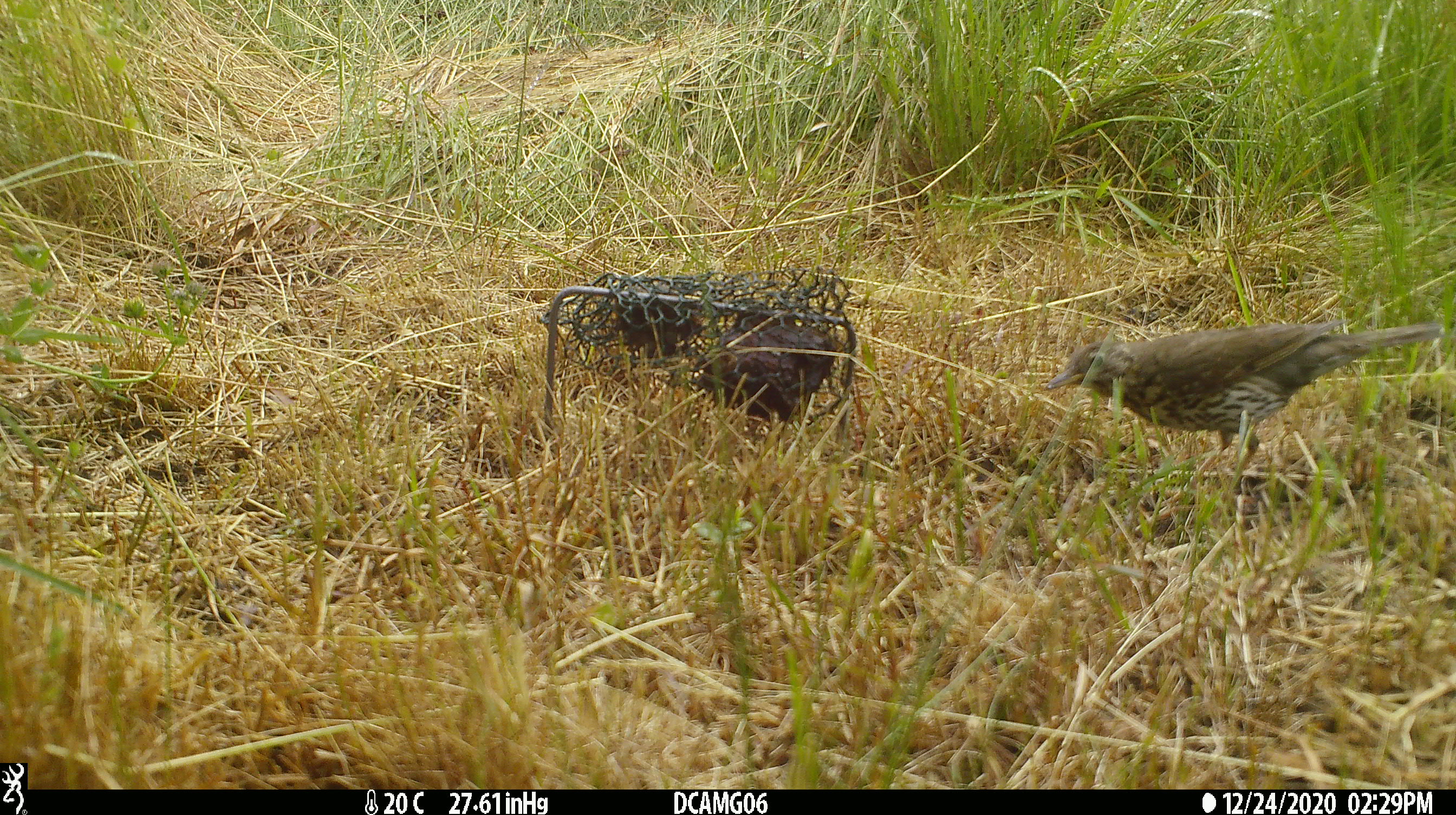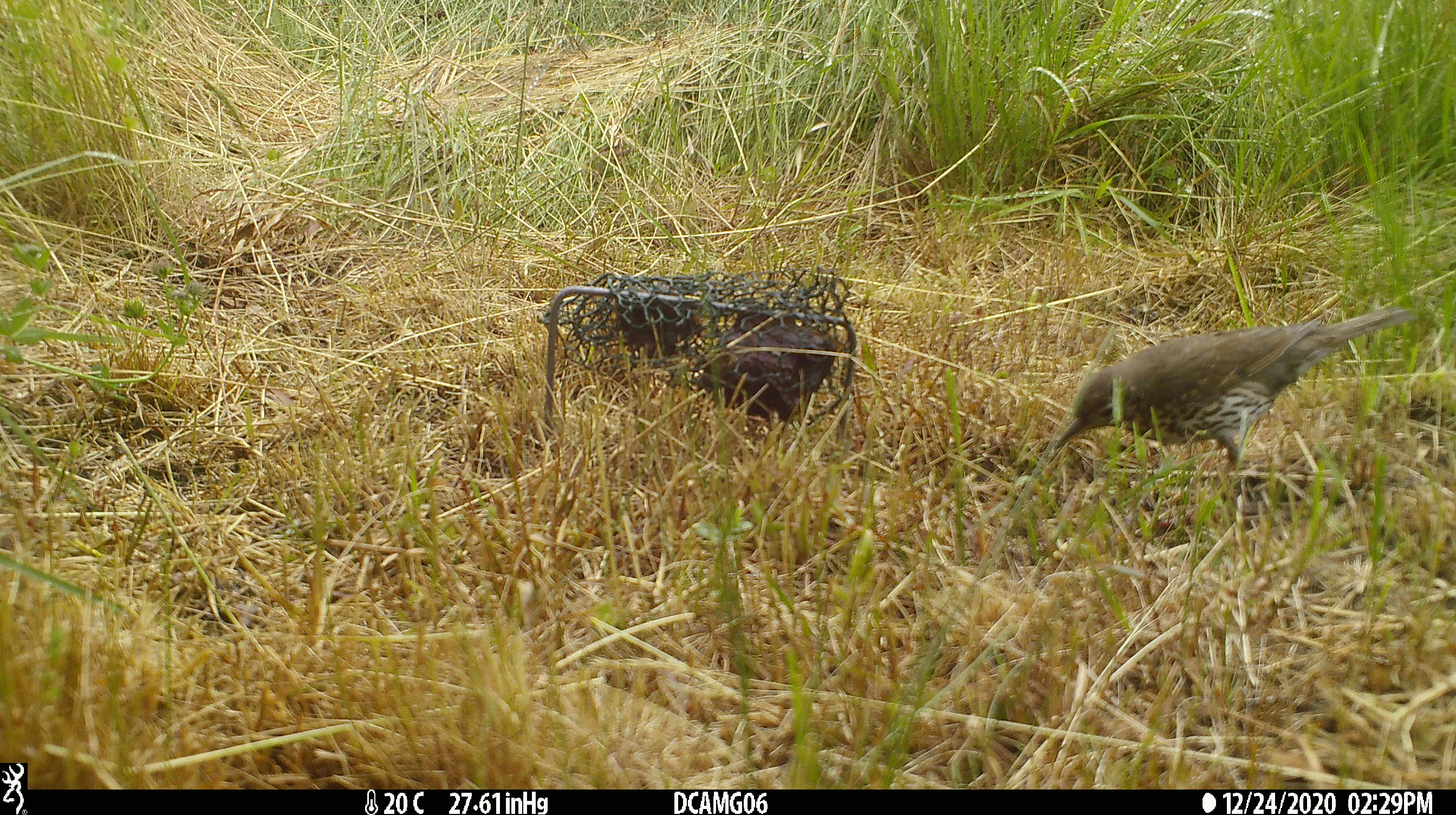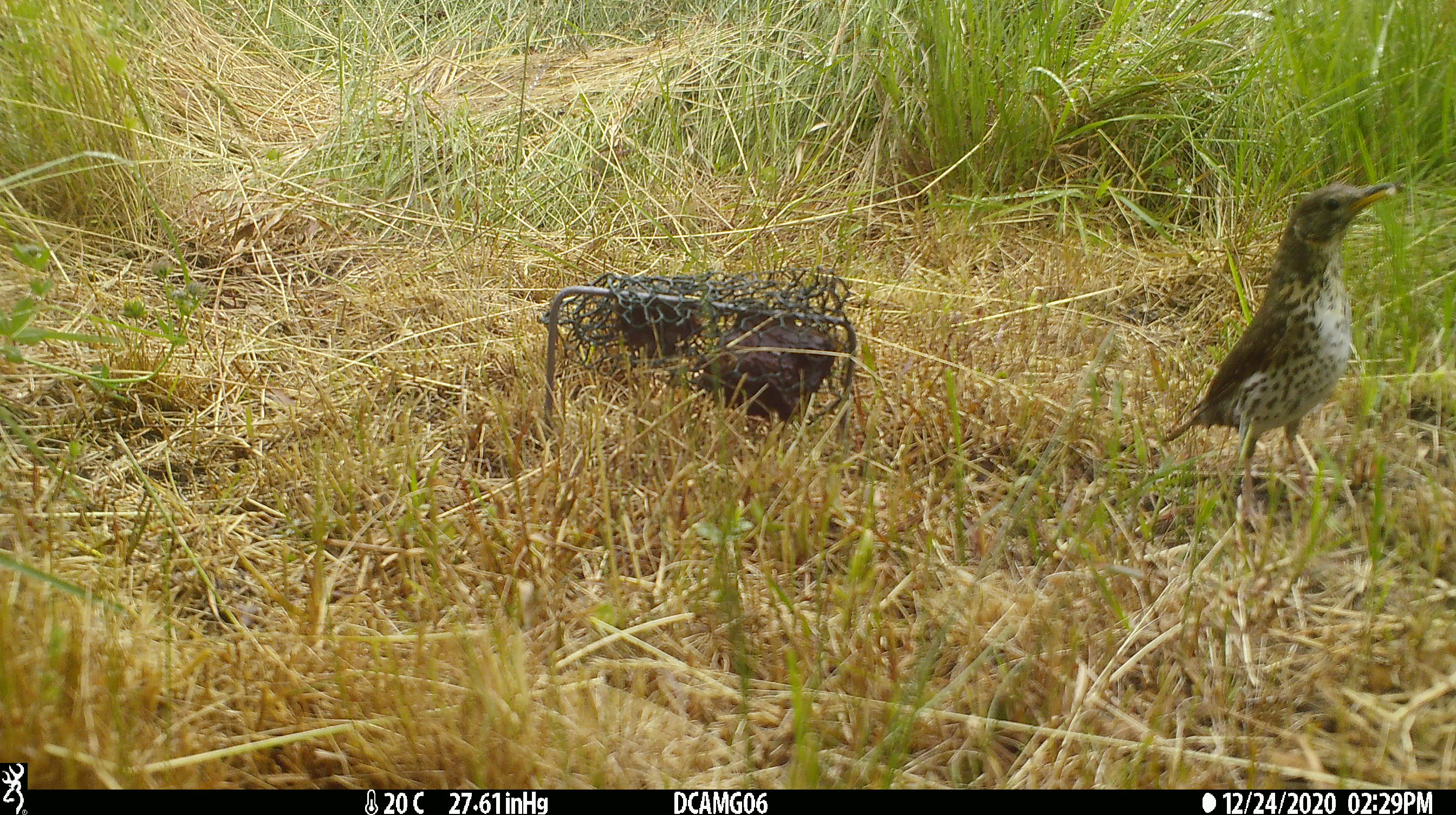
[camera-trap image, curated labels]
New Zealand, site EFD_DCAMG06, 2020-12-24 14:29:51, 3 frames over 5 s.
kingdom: Animalia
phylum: Chordata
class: Aves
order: Passeriformes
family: Turdidae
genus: Turdus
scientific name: Turdus philomelos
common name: song thrush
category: thrush